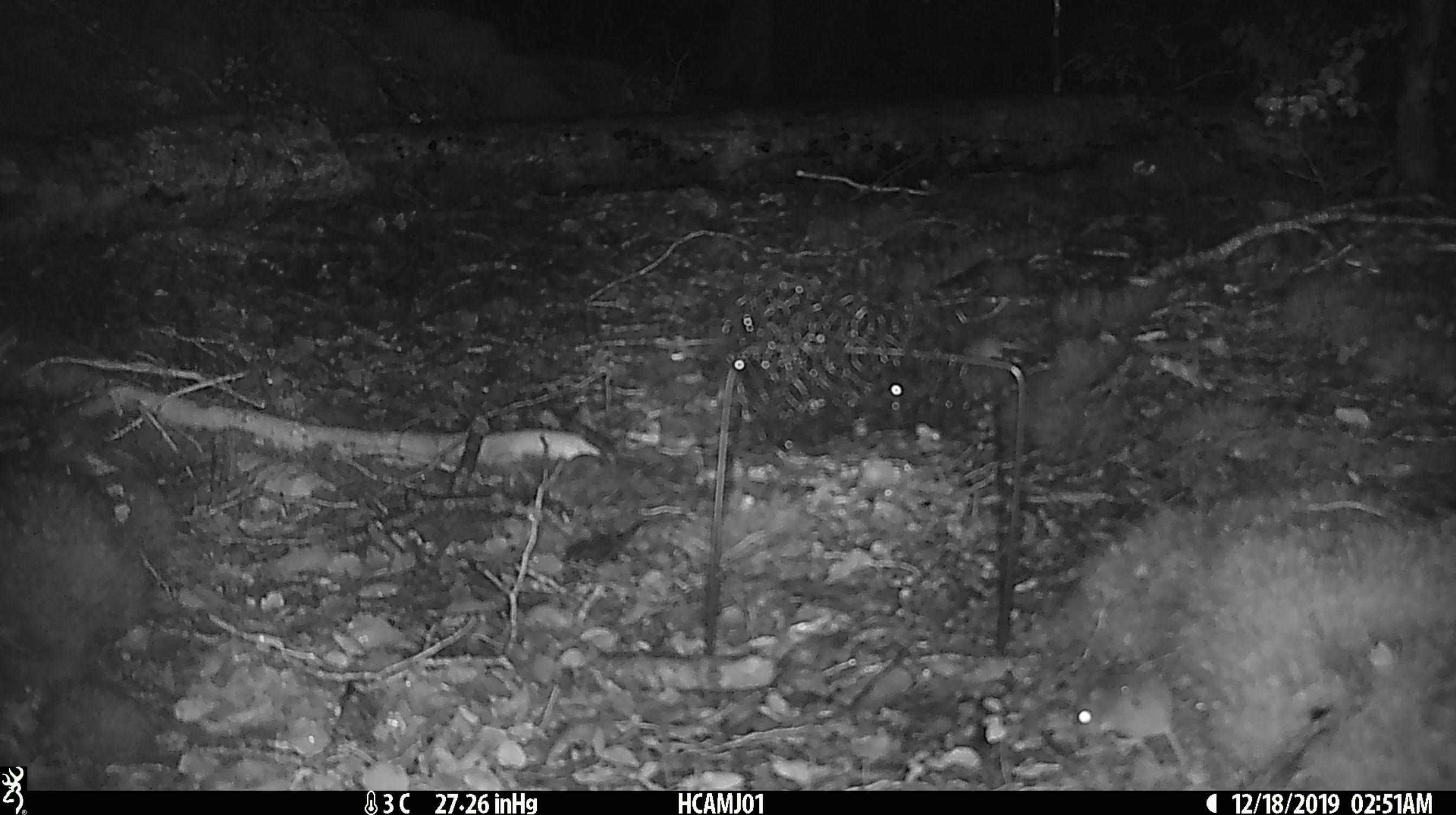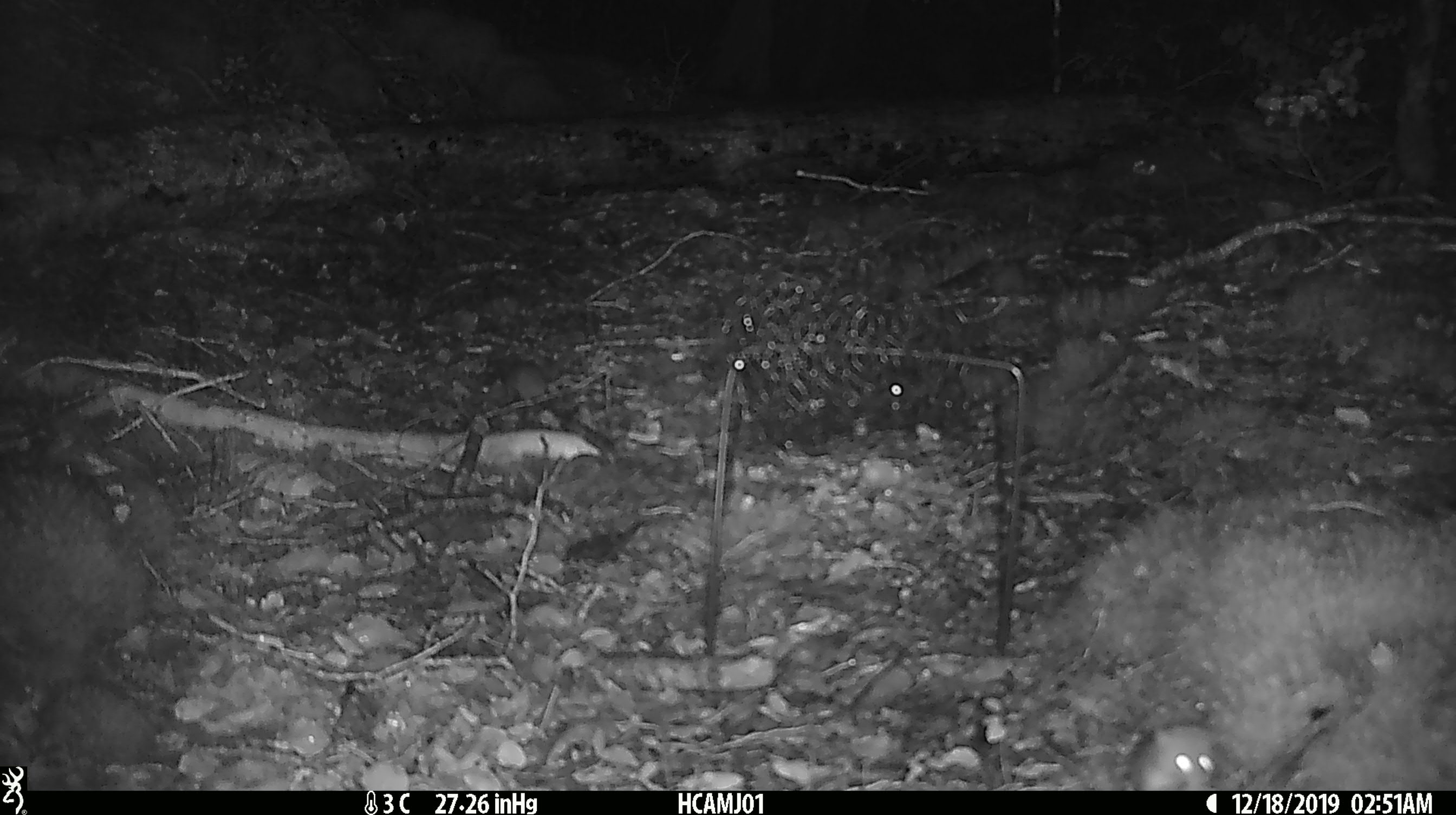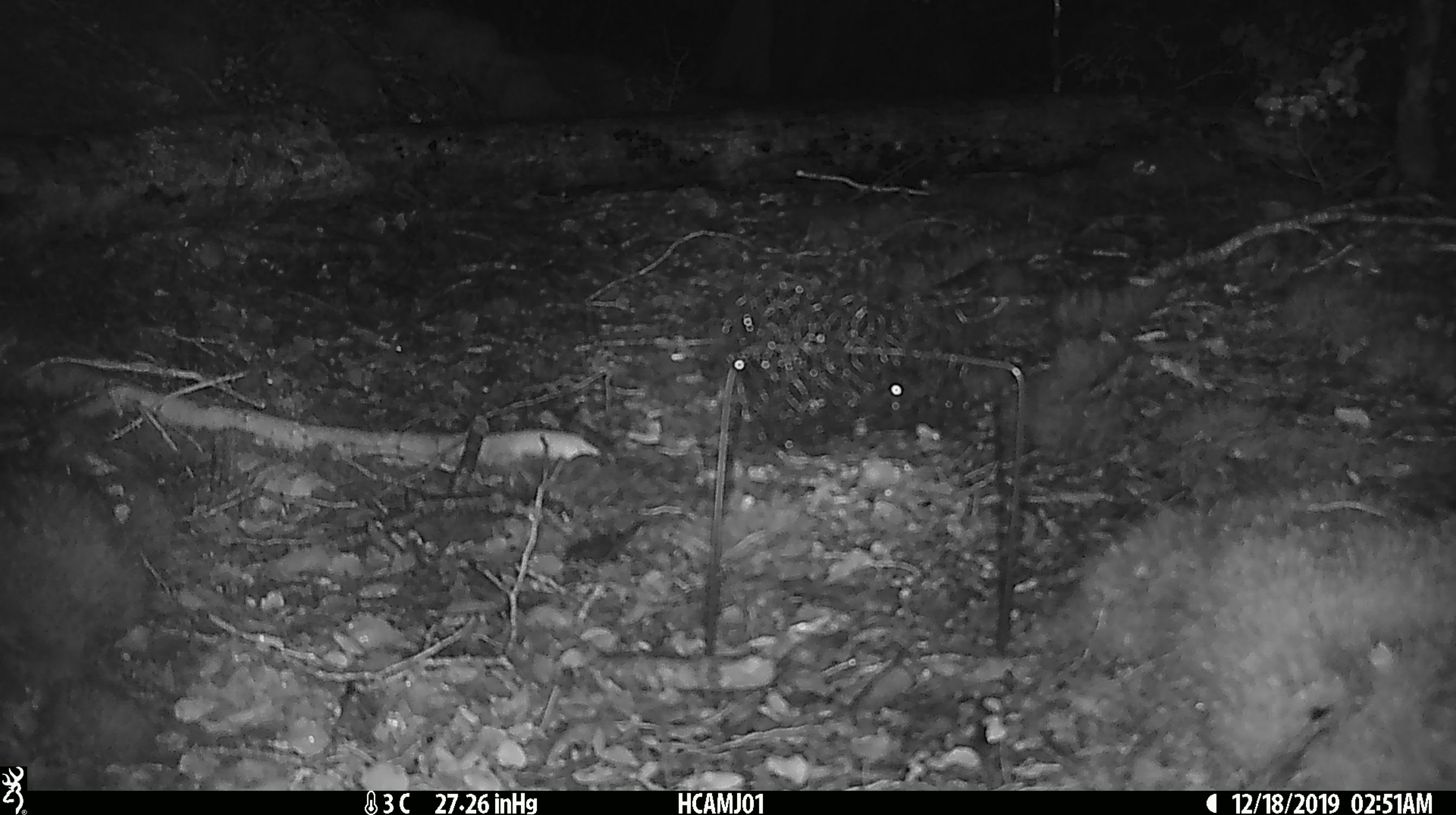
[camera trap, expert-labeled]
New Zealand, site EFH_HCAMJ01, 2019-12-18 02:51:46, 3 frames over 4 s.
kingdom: Animalia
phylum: Chordata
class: Mammalia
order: Rodentia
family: Muridae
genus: Mus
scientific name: Mus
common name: mouse